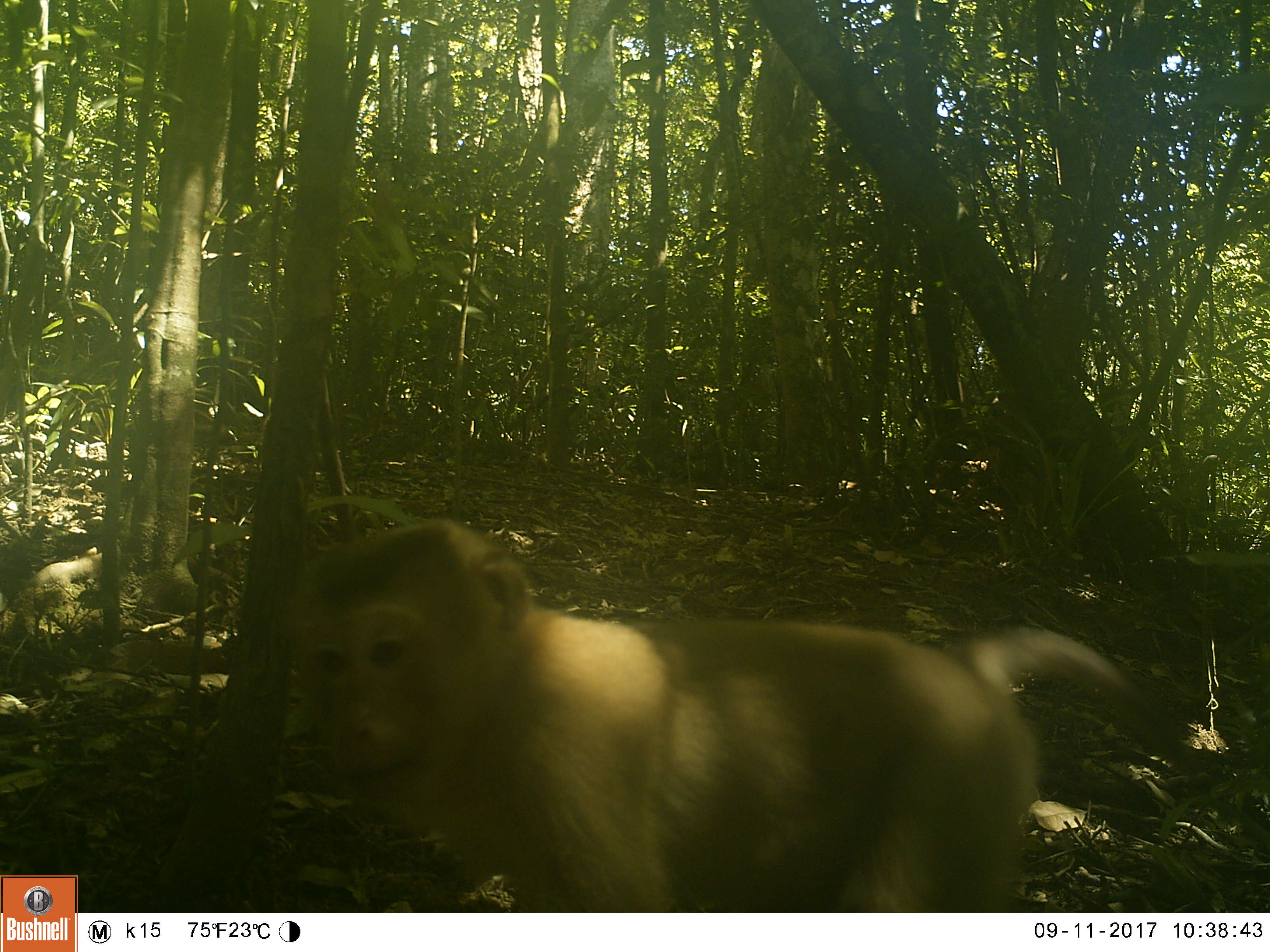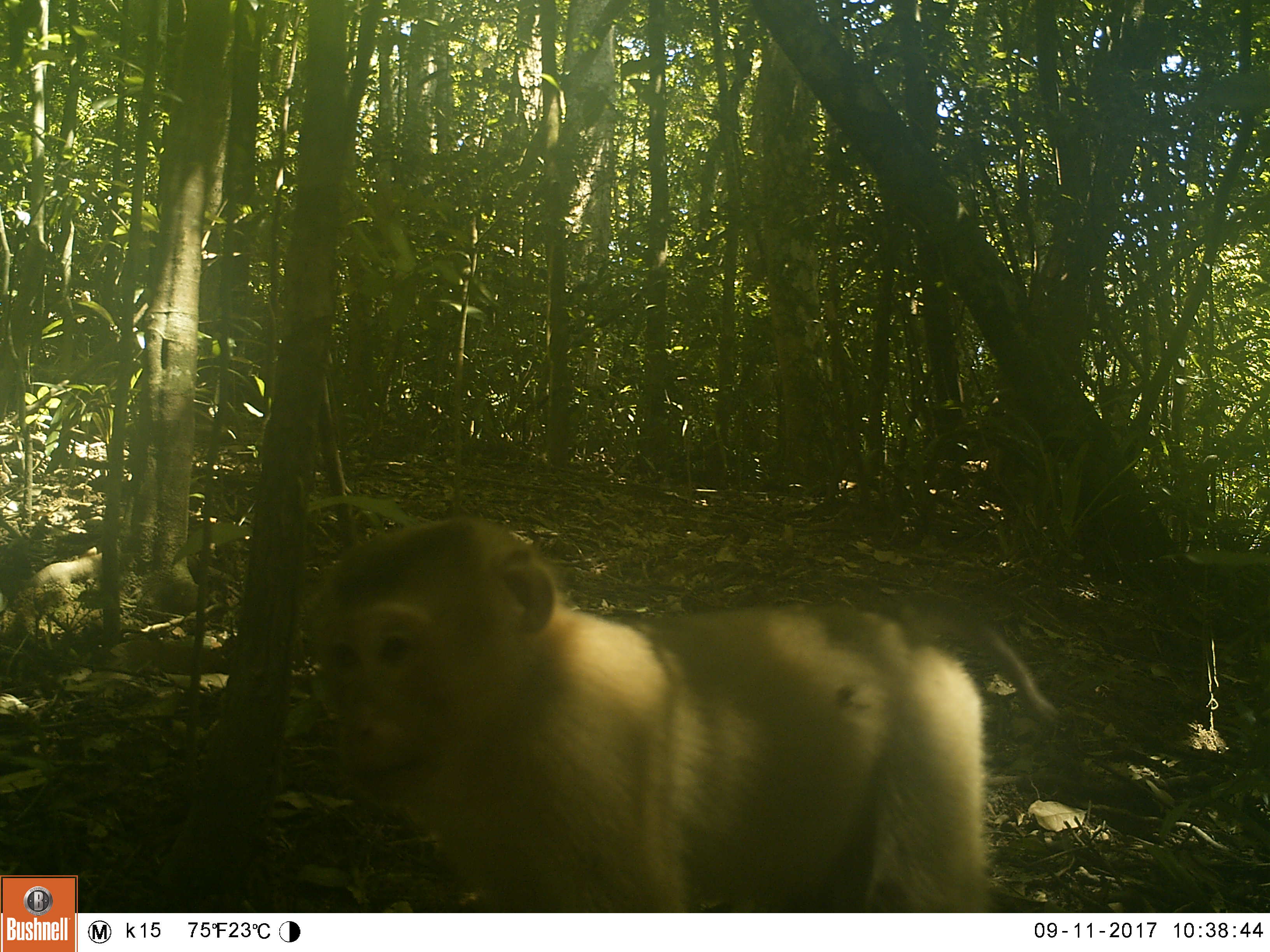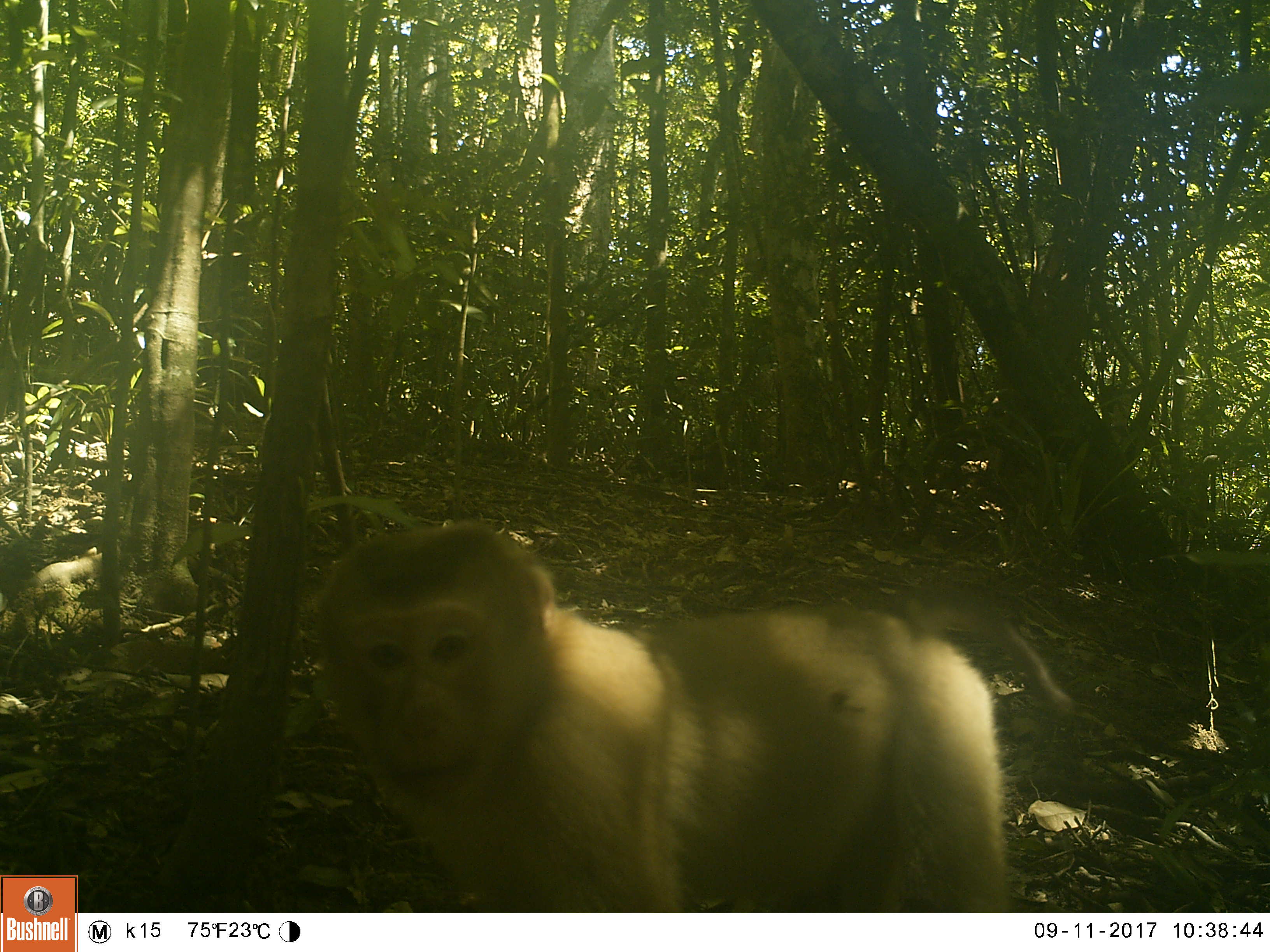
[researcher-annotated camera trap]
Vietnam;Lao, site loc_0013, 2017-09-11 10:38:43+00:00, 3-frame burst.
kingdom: Animalia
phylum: Chordata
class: Mammalia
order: Primates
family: Cercopithecidae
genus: Macaca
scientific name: Macaca nemestrina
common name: pig-tailed macaque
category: pig tailed macaque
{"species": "pig tailed macaque (pig-tailed macaque) (Macaca nemestrina)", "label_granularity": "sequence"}